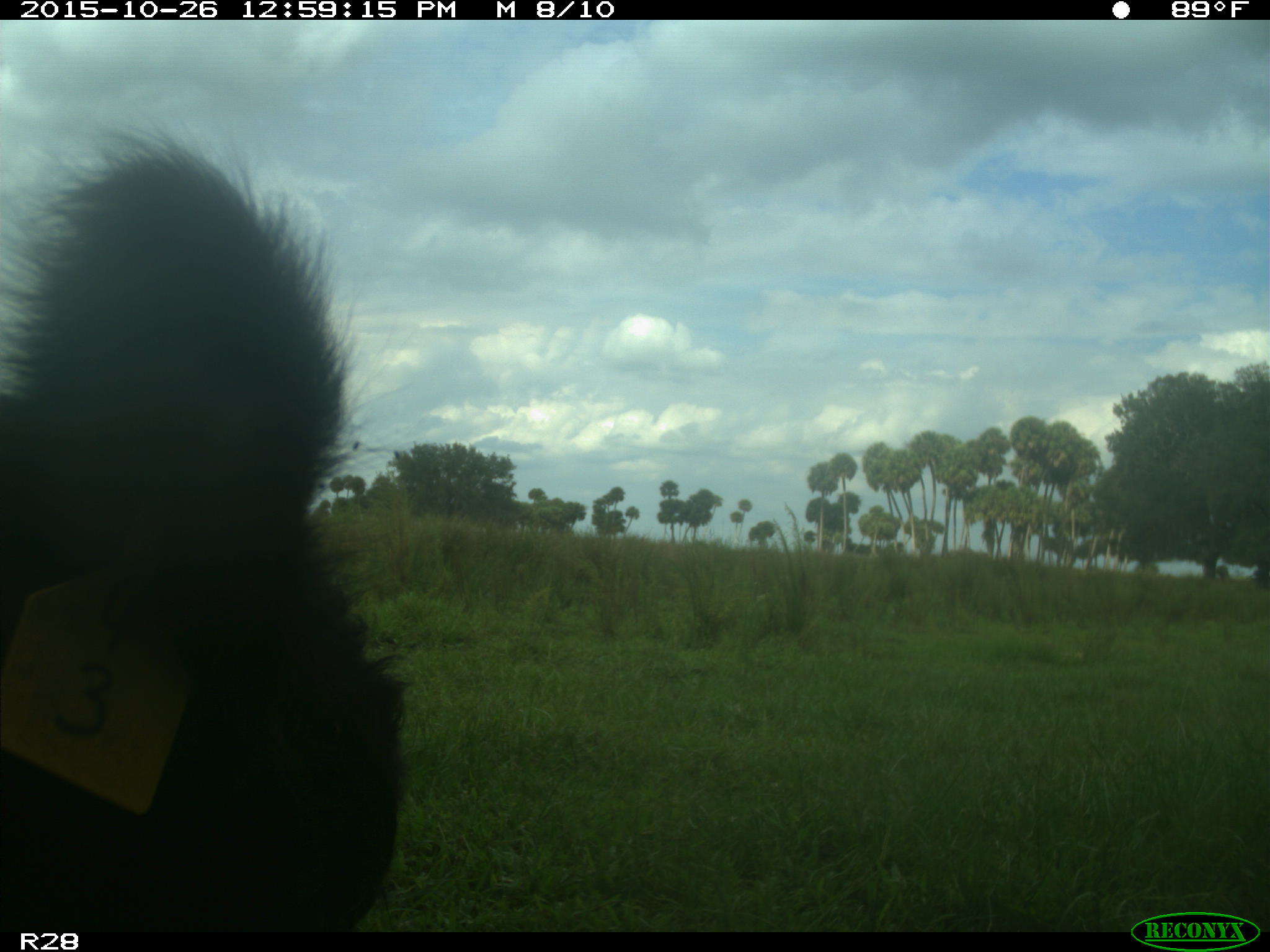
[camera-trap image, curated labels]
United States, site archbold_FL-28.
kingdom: Animalia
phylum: Chordata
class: Mammalia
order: Artiodactyla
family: Bovidae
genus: Bos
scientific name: Bos taurus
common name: domestic cow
Bos taurus (domestic cow).